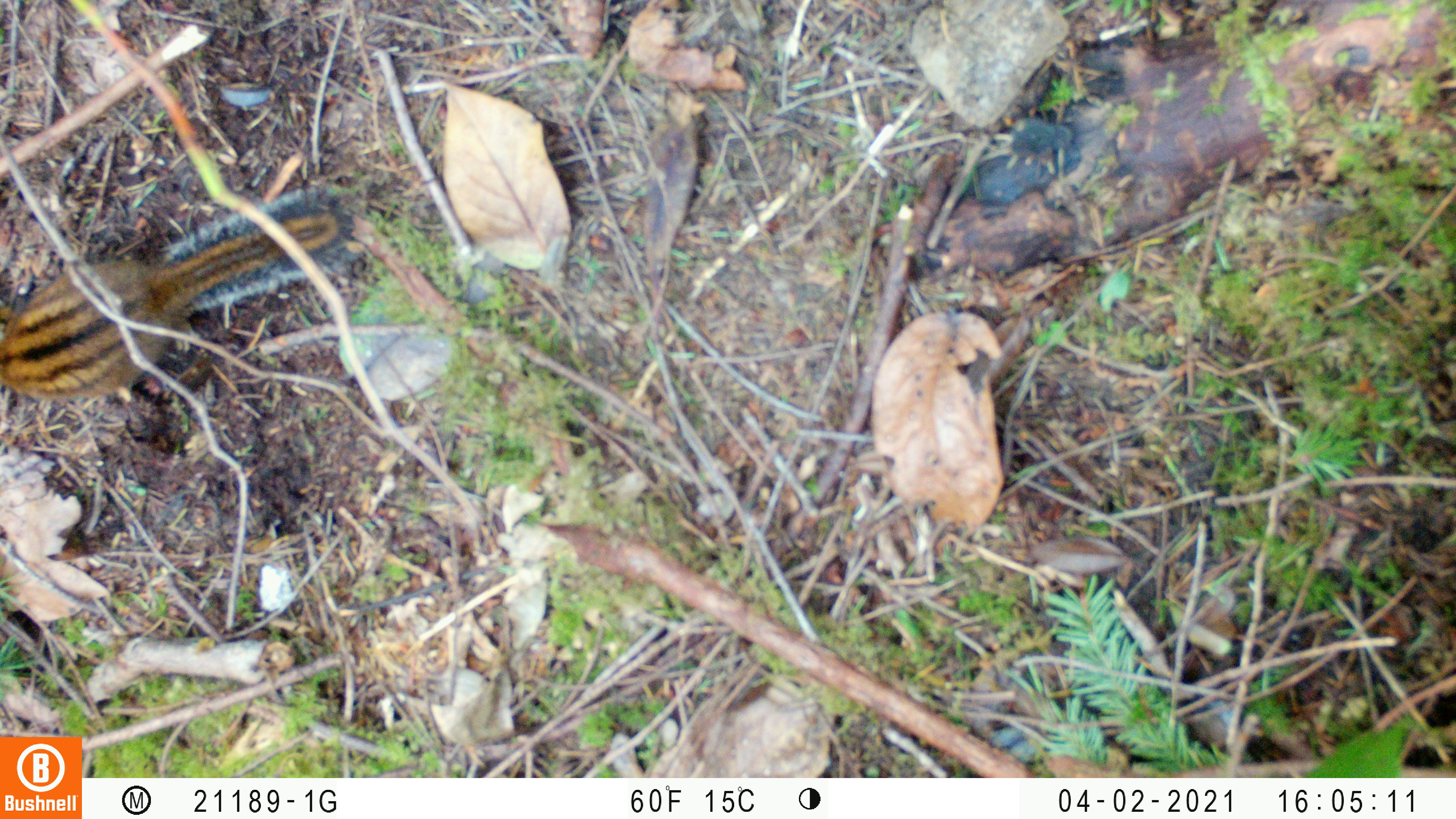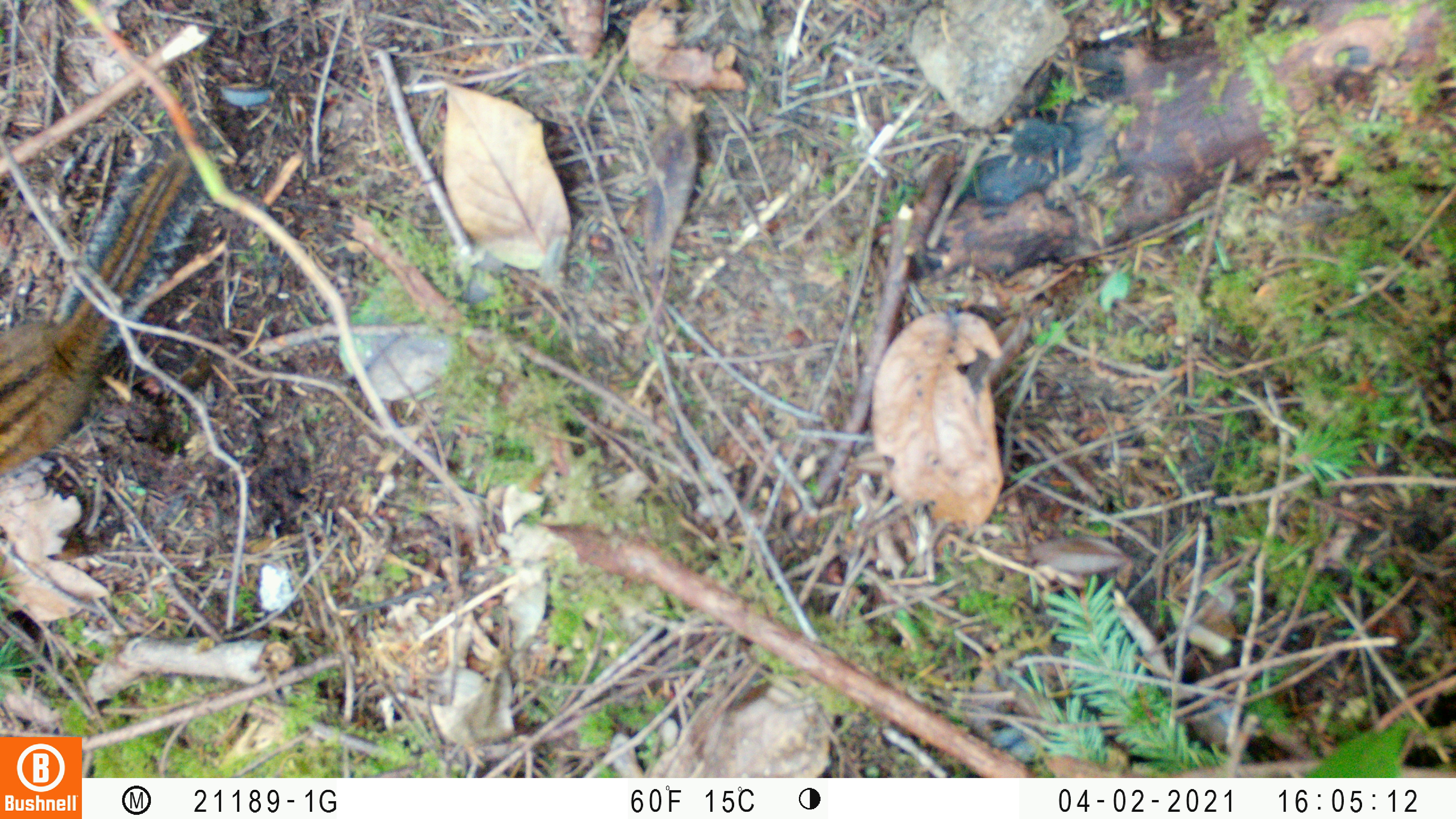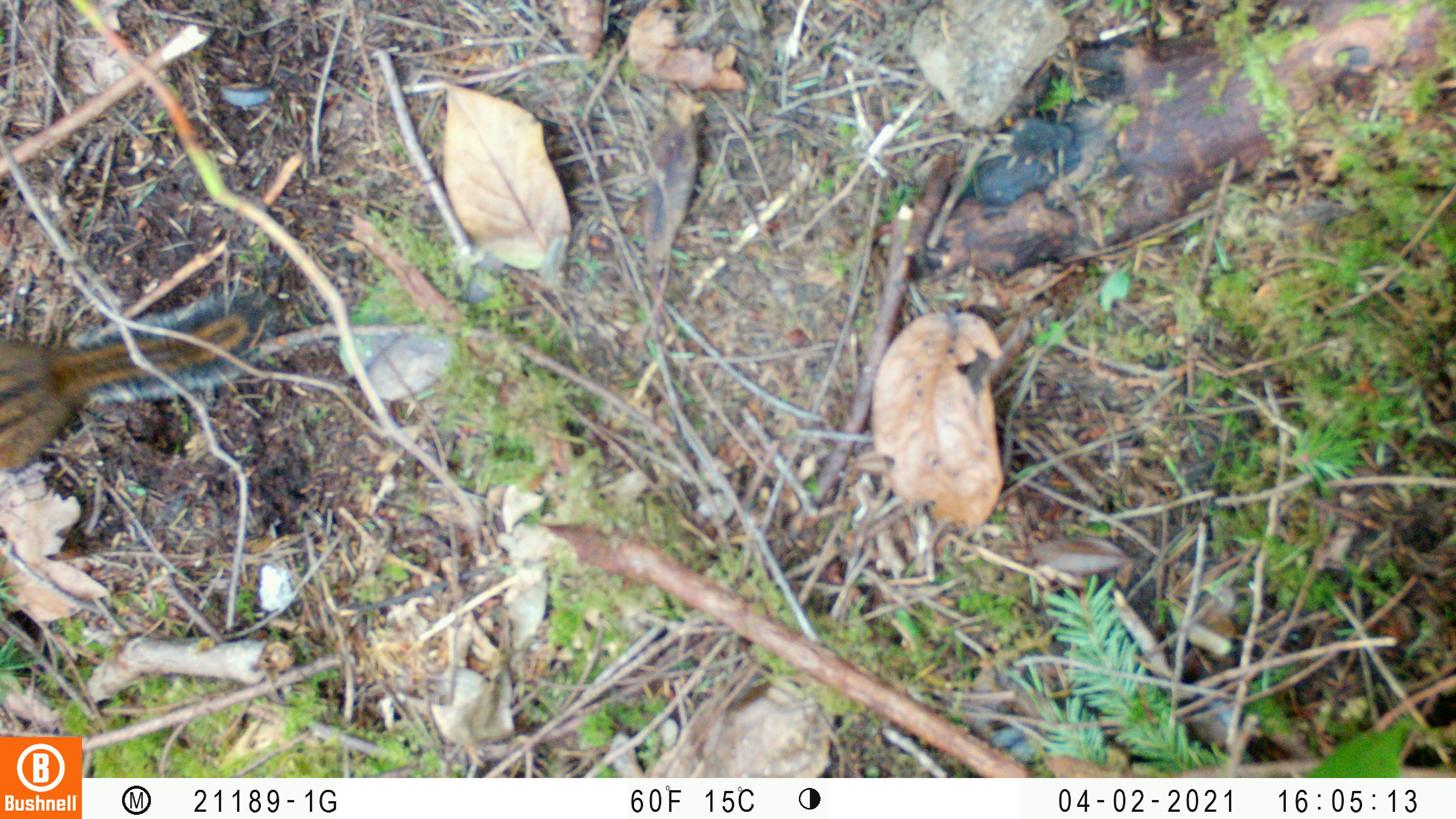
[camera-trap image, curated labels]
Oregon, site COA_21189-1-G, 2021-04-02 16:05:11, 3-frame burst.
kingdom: Animalia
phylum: Chordata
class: Mammalia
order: Rodentia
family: Sciuridae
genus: Neotamias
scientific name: Neotamias townsendii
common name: townsend's chipmunk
Townsend's chipmunk (Neotamias townsendii).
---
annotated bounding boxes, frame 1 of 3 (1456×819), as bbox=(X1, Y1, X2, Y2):
townsend's chipmunk: bbox=(3, 184, 363, 402)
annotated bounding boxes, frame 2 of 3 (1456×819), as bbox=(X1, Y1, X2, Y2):
townsend's chipmunk: bbox=(1, 119, 201, 476)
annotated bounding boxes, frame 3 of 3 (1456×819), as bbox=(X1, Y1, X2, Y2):
townsend's chipmunk: bbox=(0, 287, 272, 483)